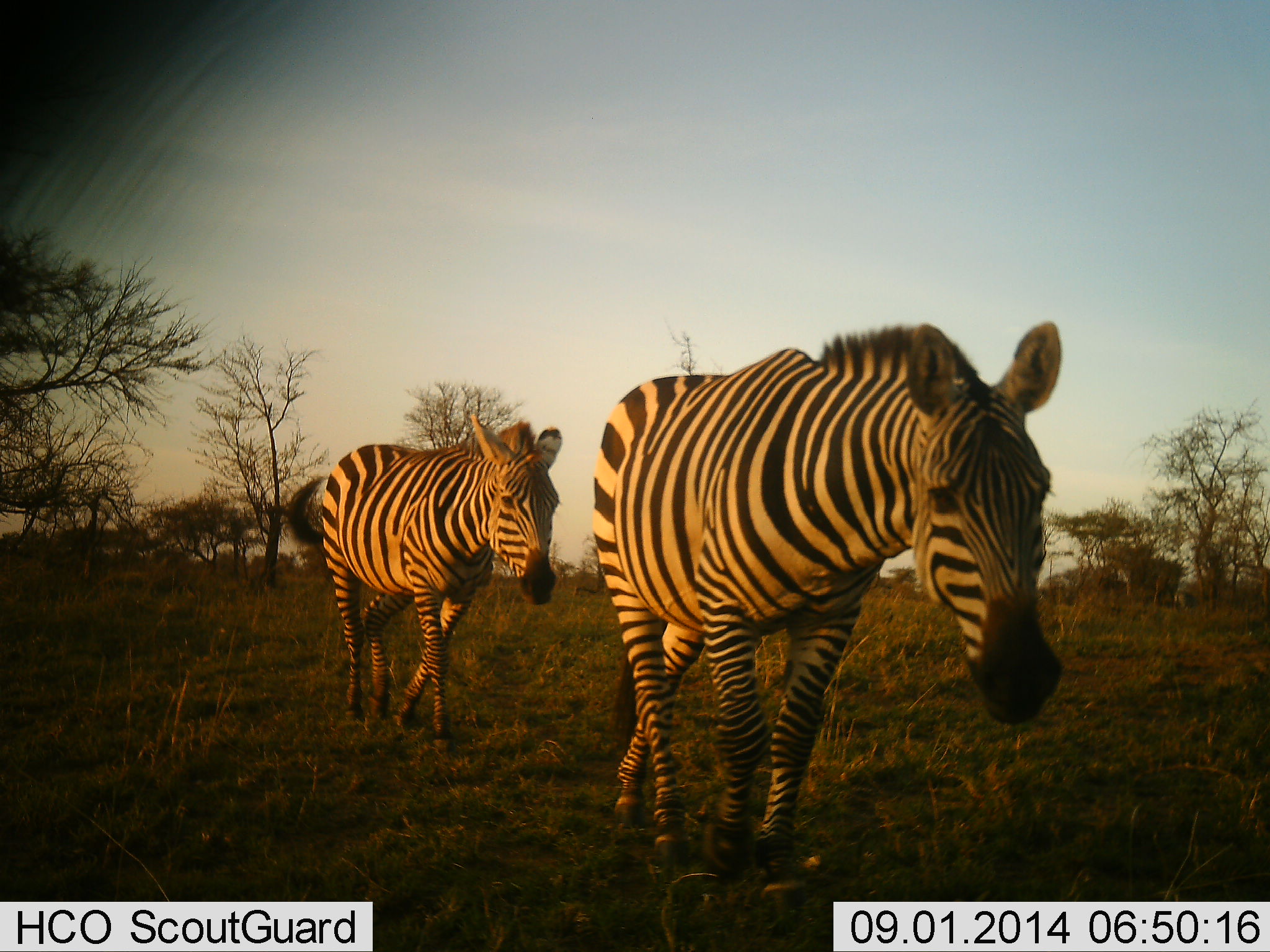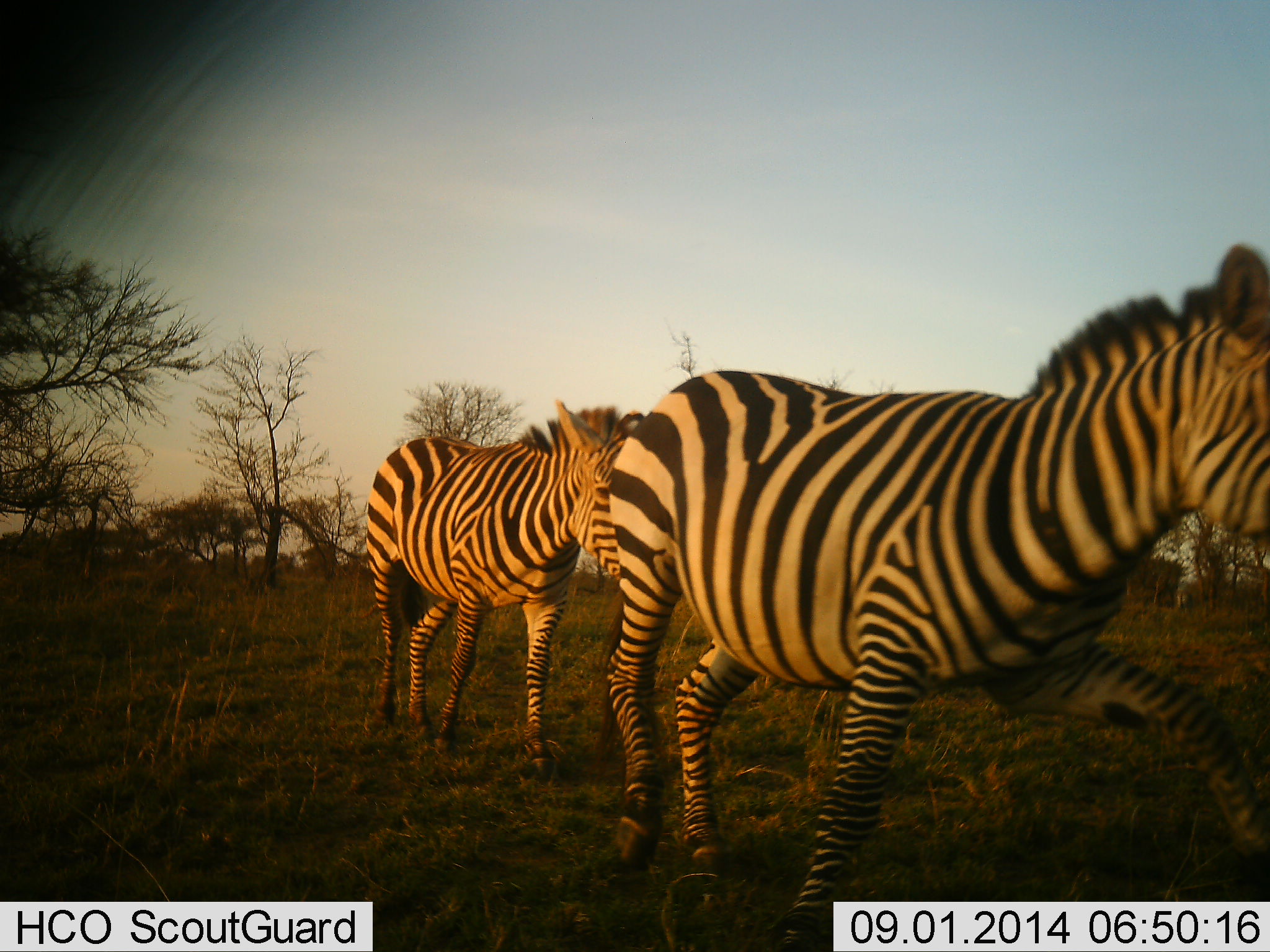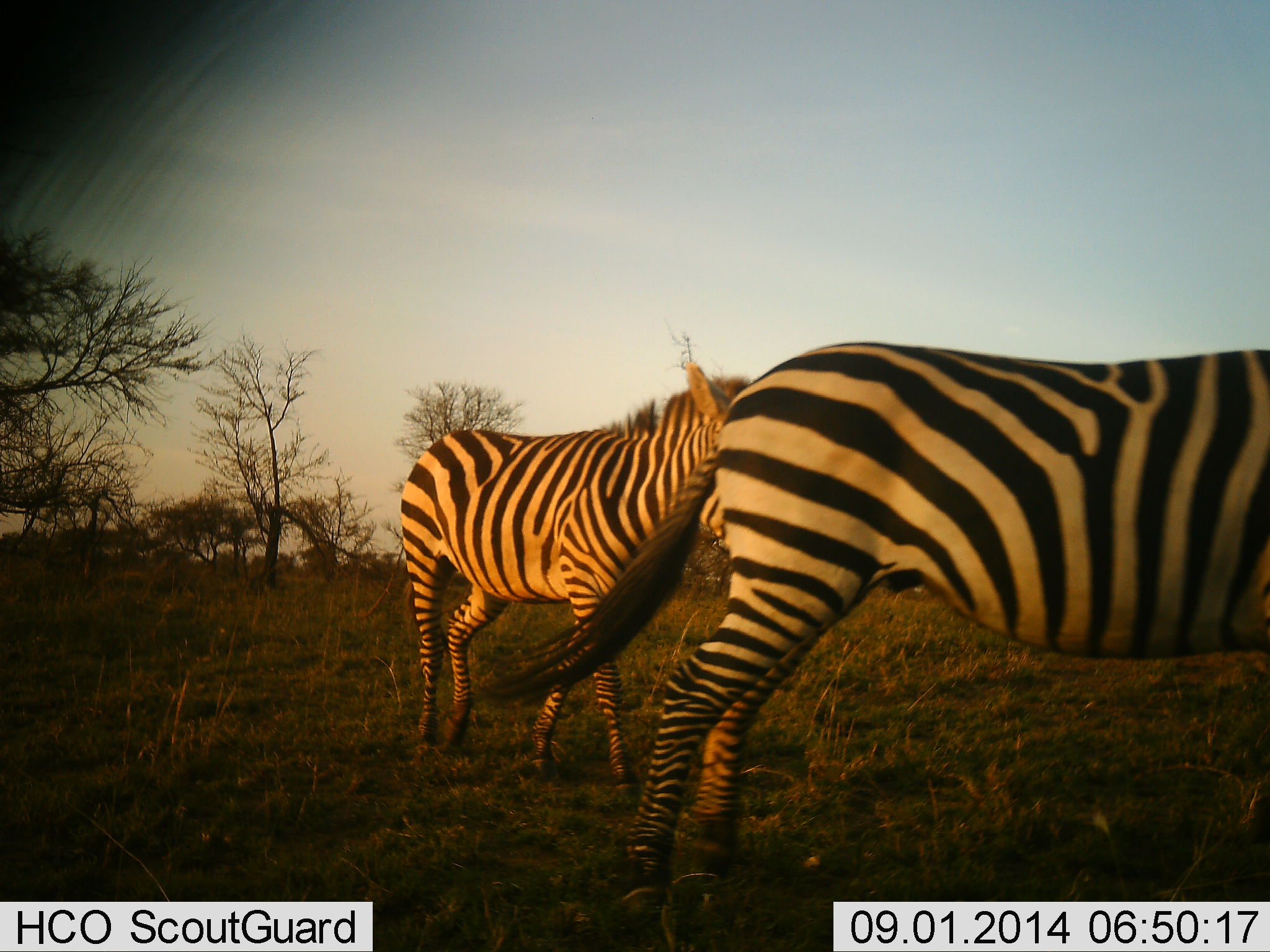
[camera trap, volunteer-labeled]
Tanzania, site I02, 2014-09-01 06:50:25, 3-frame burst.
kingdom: Animalia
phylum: Chordata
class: Mammalia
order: Perissodactyla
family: Equidae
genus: Equus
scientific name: Equus quagga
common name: plains zebra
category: zebra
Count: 2.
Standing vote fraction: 10%.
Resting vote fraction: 0%.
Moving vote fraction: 100%.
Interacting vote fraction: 10%.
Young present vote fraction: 0%.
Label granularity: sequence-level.